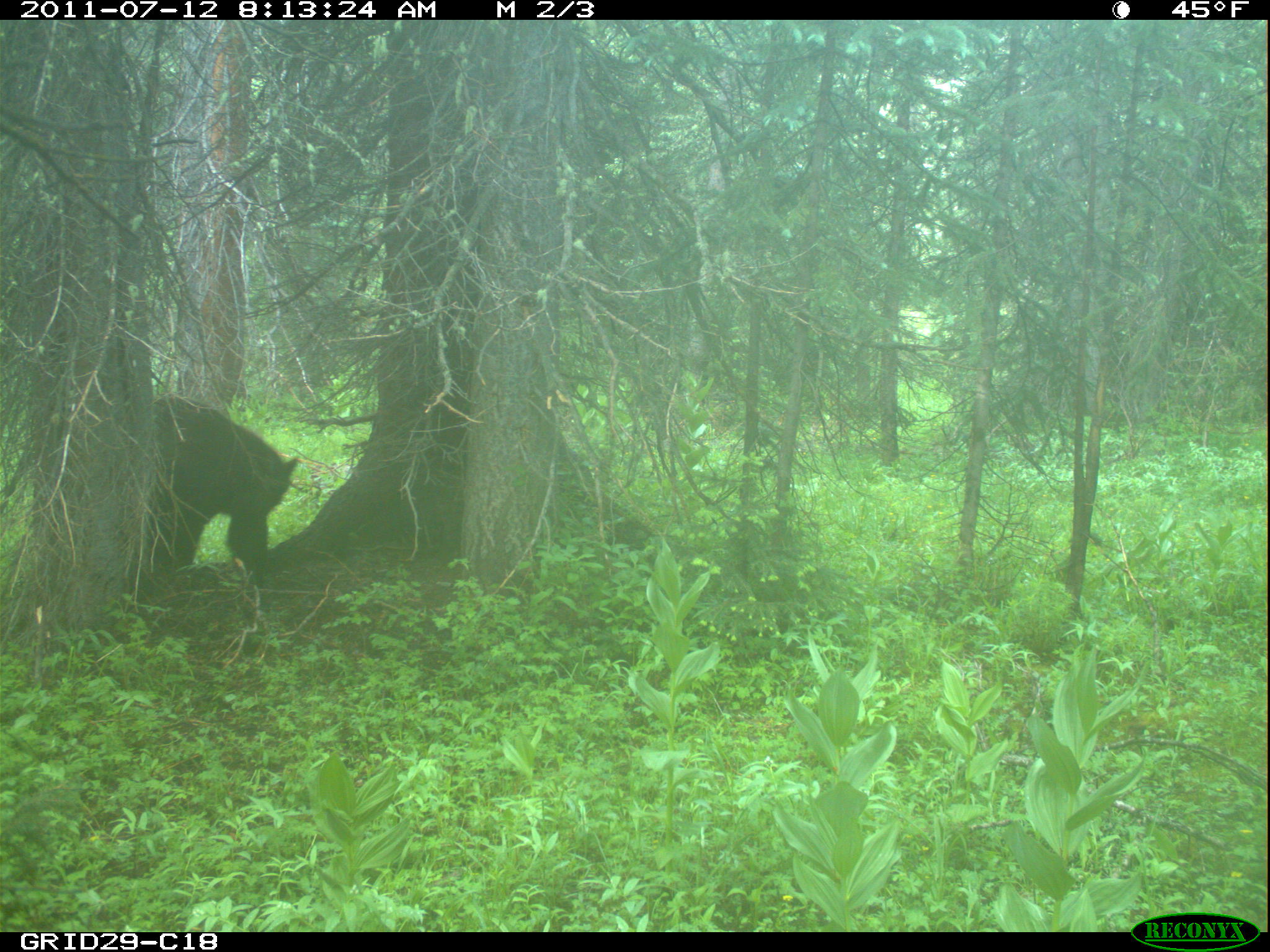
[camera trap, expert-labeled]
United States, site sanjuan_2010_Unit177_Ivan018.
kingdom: Animalia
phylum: Chordata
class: Mammalia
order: Carnivora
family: Ursidae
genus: Ursus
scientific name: Ursus americanus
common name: american black bear